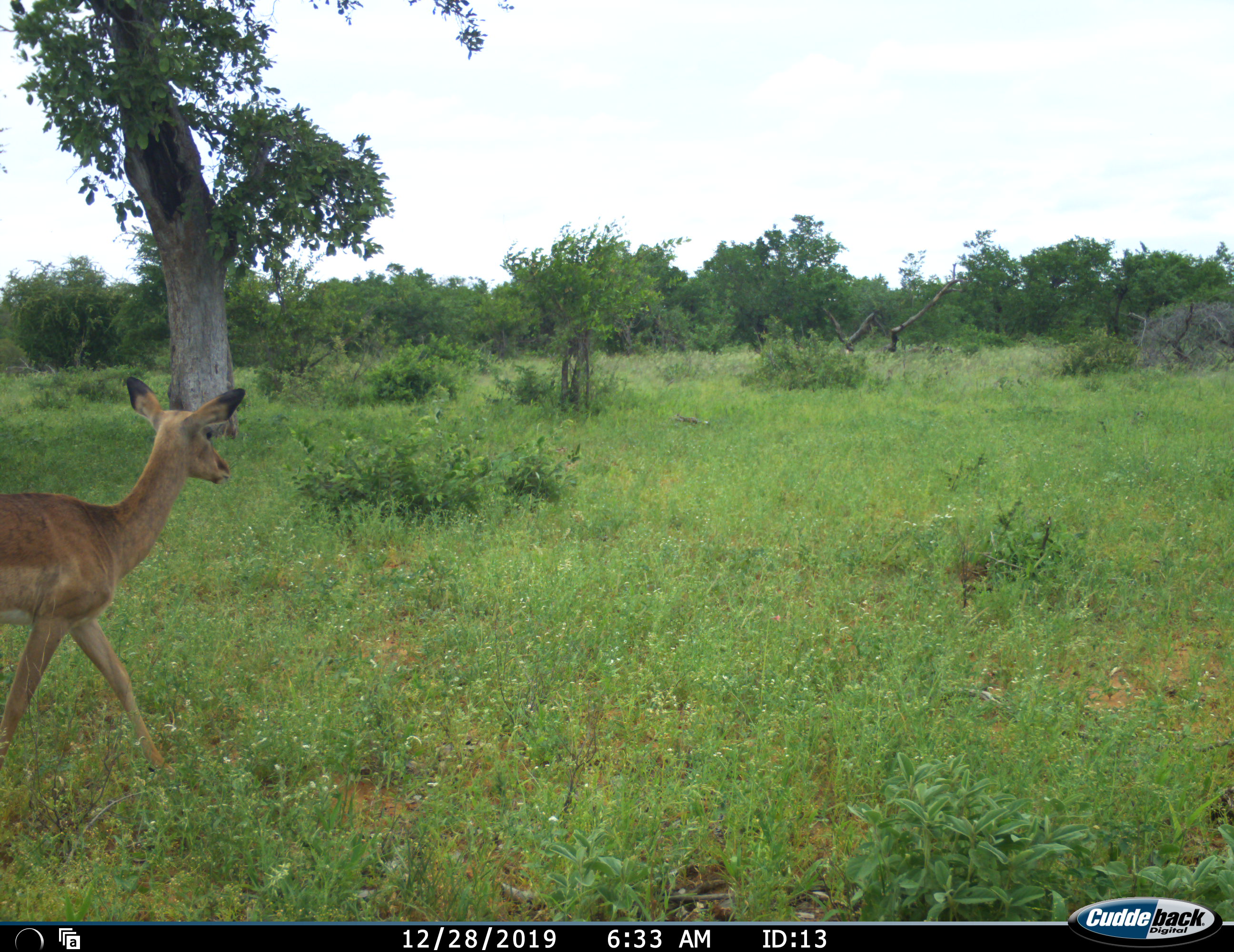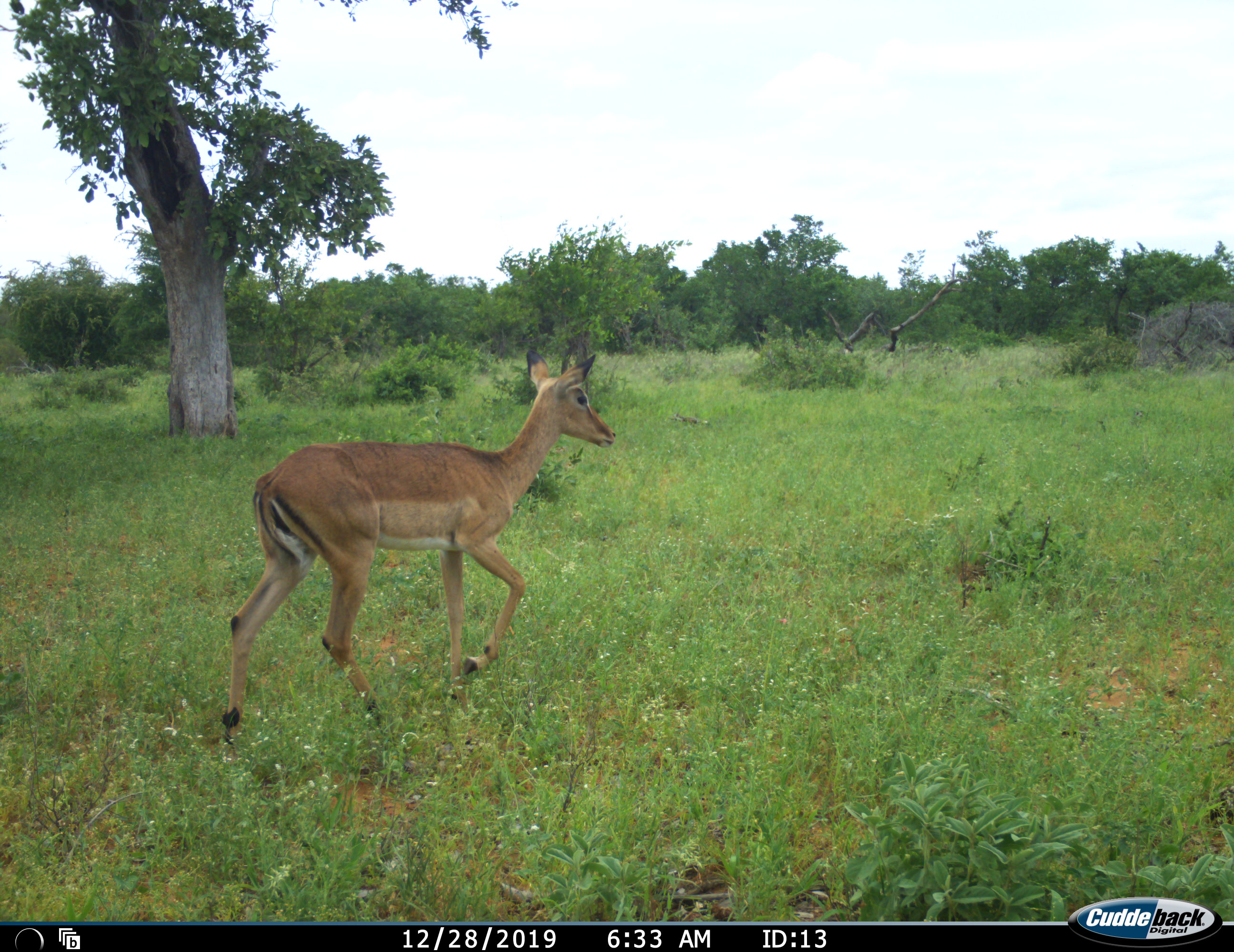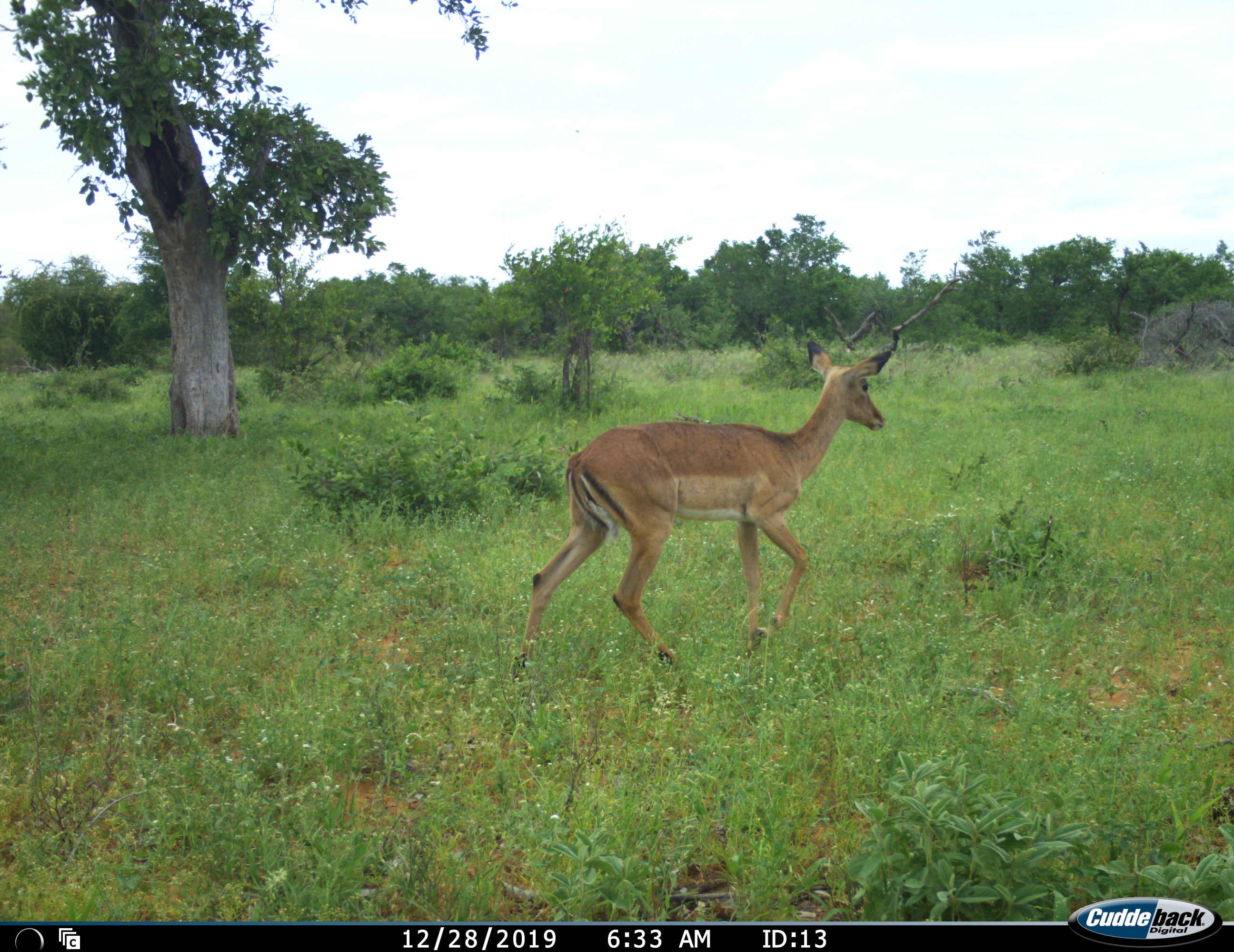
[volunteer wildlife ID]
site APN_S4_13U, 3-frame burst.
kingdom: Animalia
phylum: Chordata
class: Mammalia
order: Artiodactyla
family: Bovidae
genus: Aepyceros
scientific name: Aepyceros melampus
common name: impala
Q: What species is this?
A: Impala (Aepyceros melampus).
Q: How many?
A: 1.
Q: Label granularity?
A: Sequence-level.